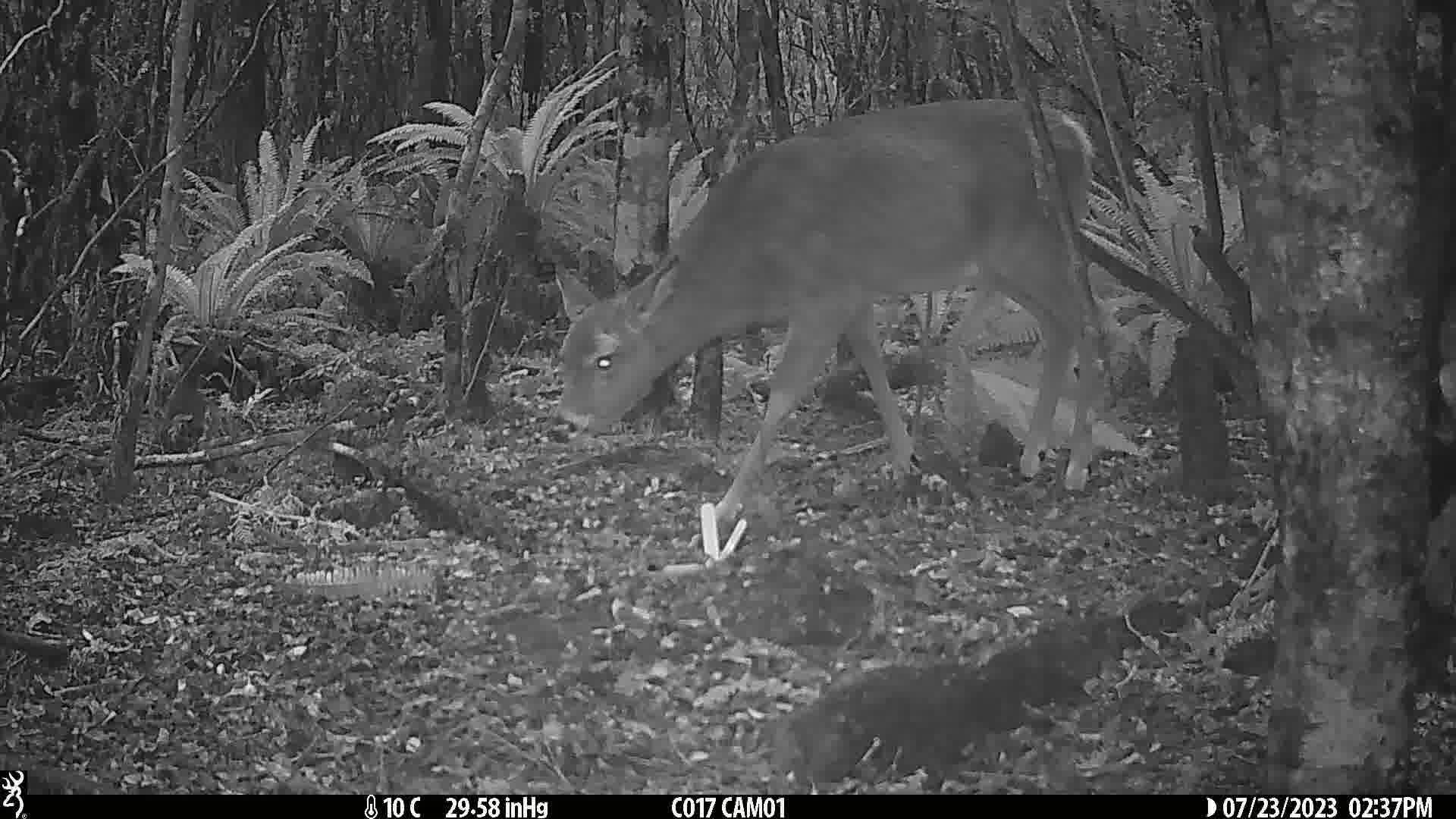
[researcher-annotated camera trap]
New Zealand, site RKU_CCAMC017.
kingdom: Animalia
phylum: Chordata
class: Mammalia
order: Artiodactyla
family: Cervidae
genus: Odocoileus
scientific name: Odocoileus virginianus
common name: white-tailed deer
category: white tailed deer